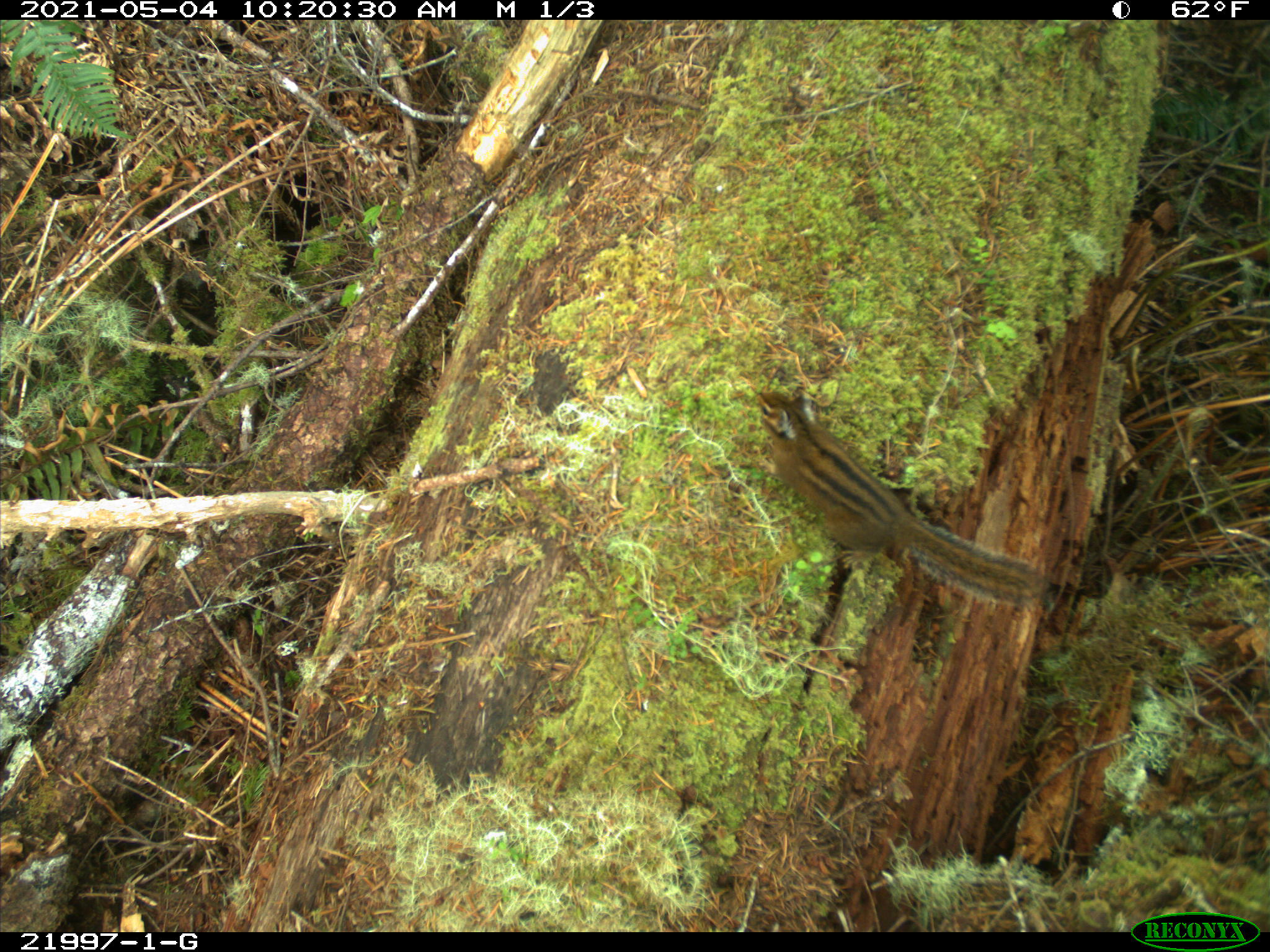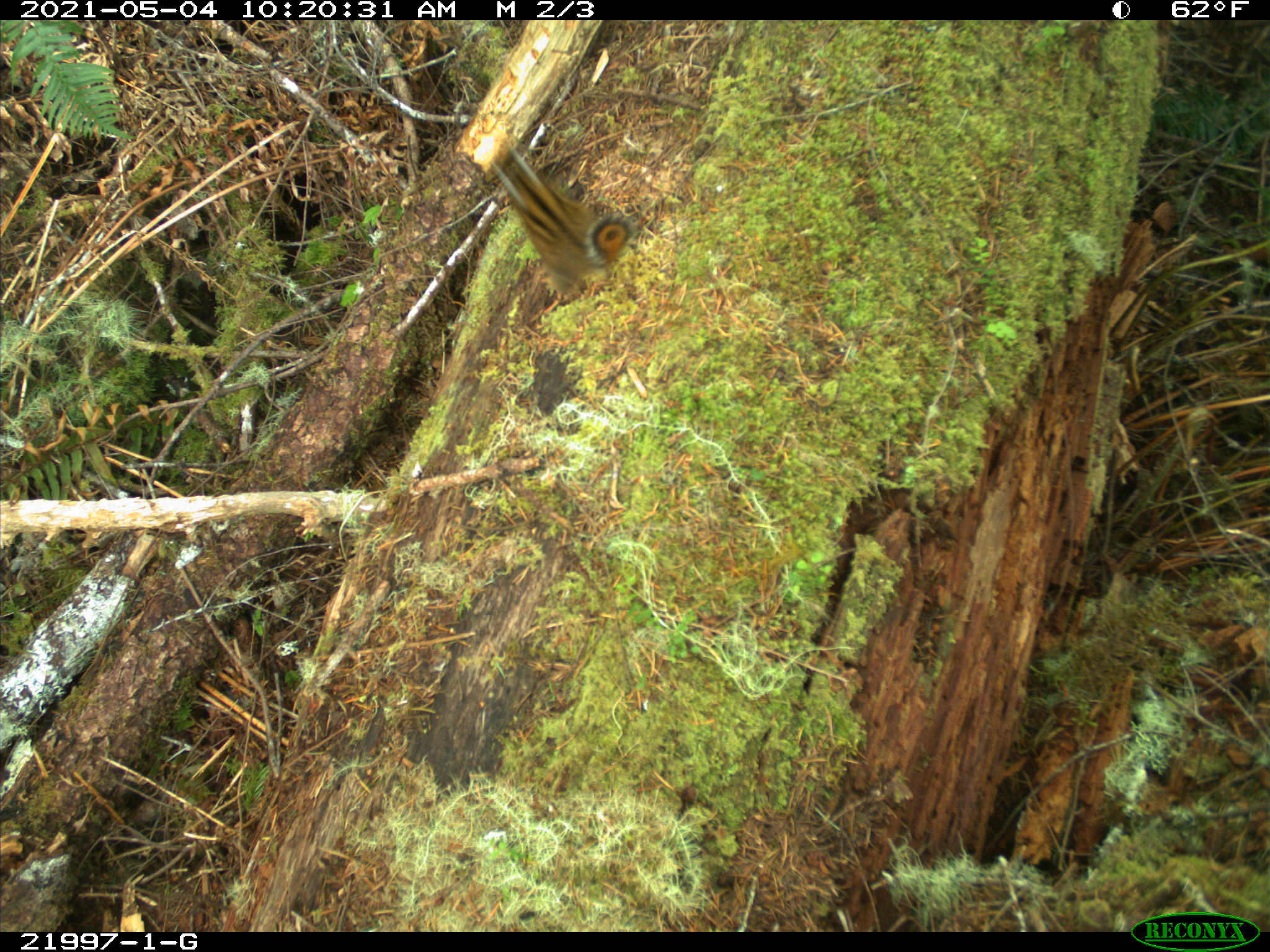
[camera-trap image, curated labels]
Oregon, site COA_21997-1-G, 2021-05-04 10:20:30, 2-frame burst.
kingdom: Animalia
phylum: Chordata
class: Mammalia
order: Rodentia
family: Sciuridae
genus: Neotamias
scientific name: Neotamias townsendii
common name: townsend's chipmunk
Townsend's chipmunk (Neotamias townsendii).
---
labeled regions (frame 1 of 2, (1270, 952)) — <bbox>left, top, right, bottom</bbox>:
townsend's chipmunk: <bbox>722, 361, 1066, 646</bbox>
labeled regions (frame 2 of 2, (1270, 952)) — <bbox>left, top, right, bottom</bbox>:
townsend's chipmunk: <bbox>461, 132, 677, 322</bbox>